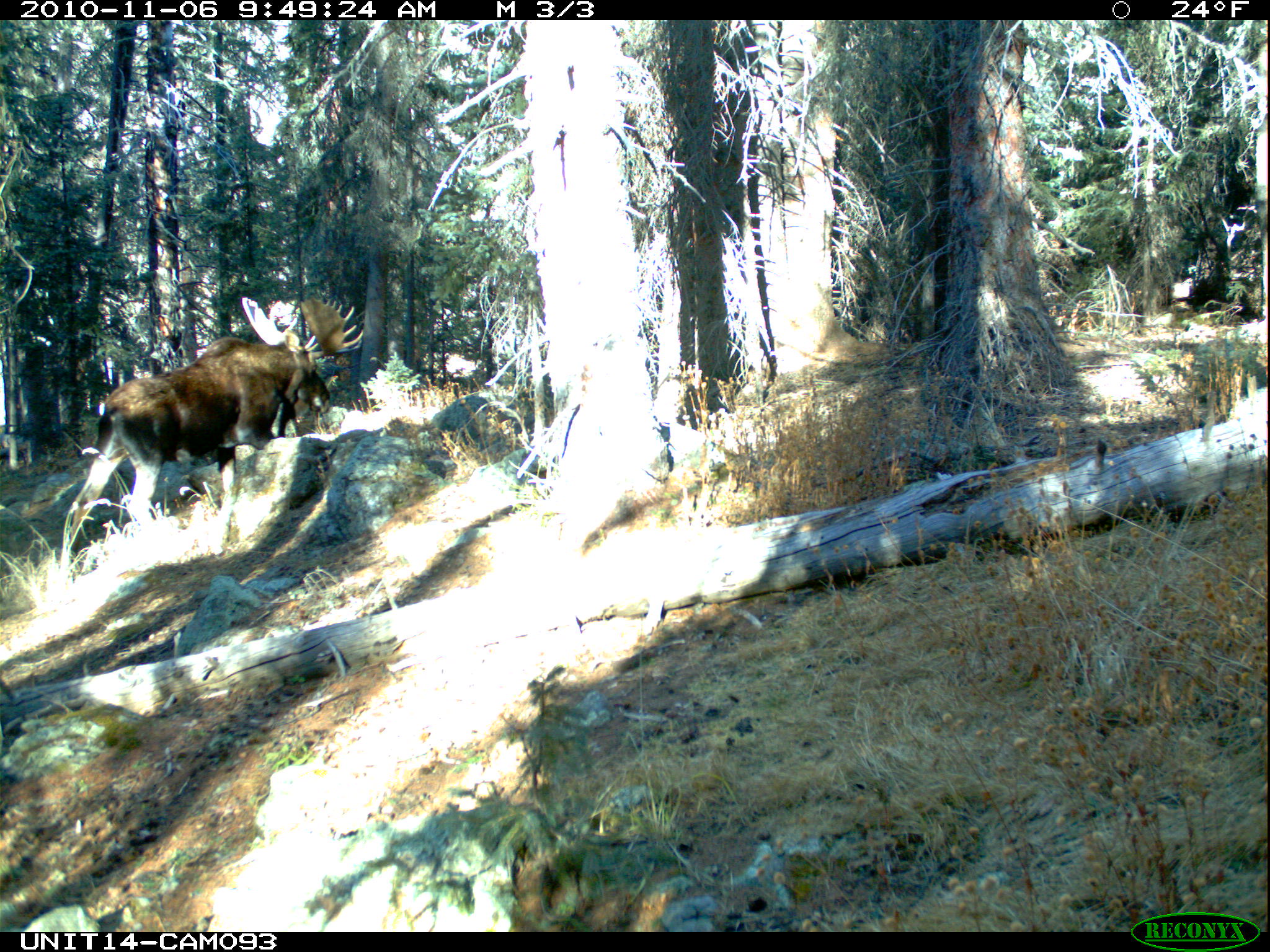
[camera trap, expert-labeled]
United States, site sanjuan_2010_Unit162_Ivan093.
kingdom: Animalia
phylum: Chordata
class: Mammalia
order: Artiodactyla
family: Cervidae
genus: Alces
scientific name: Alces alces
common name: moose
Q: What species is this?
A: Alces alces (moose).